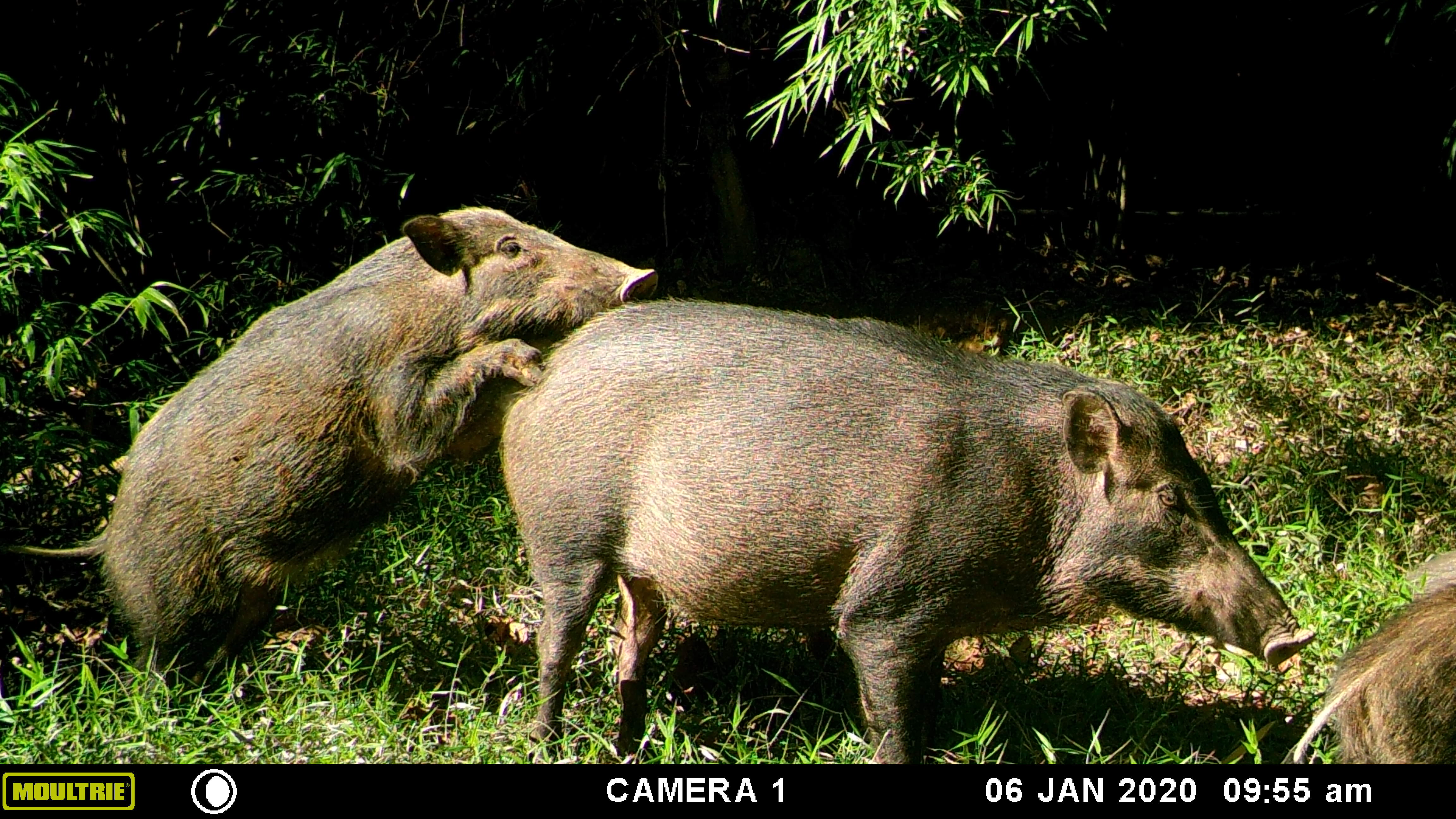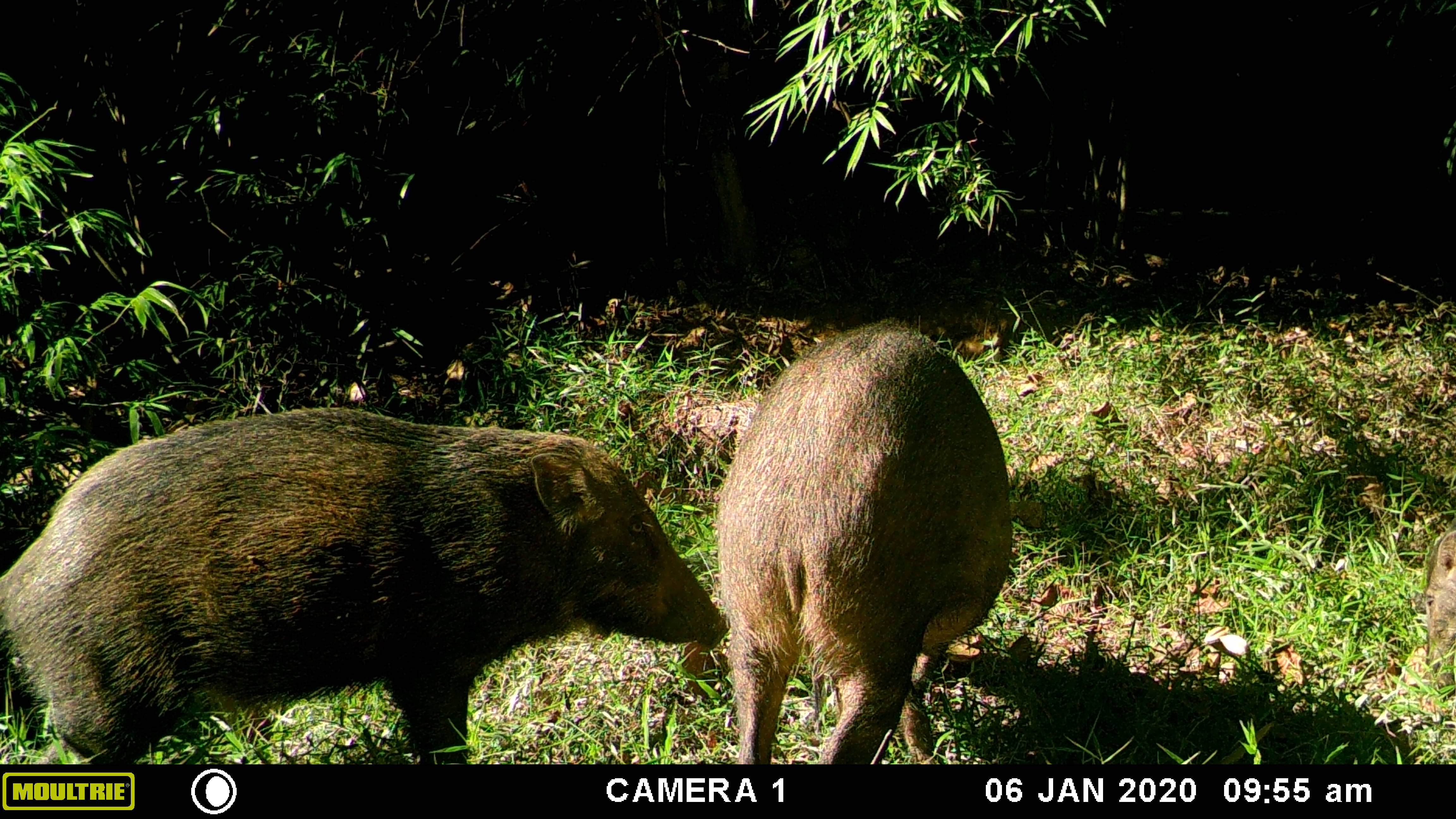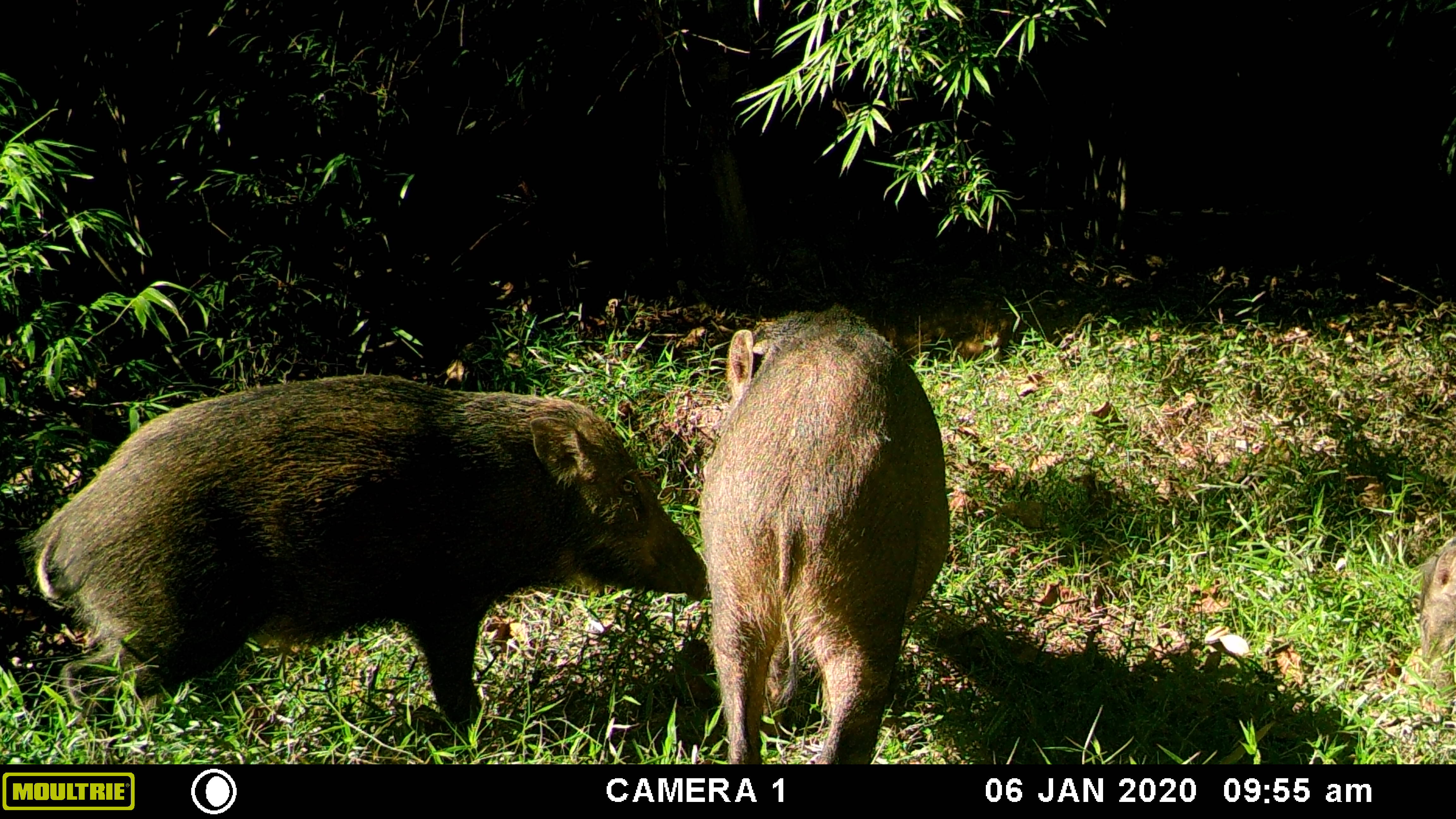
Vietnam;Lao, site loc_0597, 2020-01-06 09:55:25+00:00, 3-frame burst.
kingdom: Animalia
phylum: Chordata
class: Mammalia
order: Artiodactyla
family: Suidae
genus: Sus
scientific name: Sus scrofa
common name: eurasian wild pig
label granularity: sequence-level